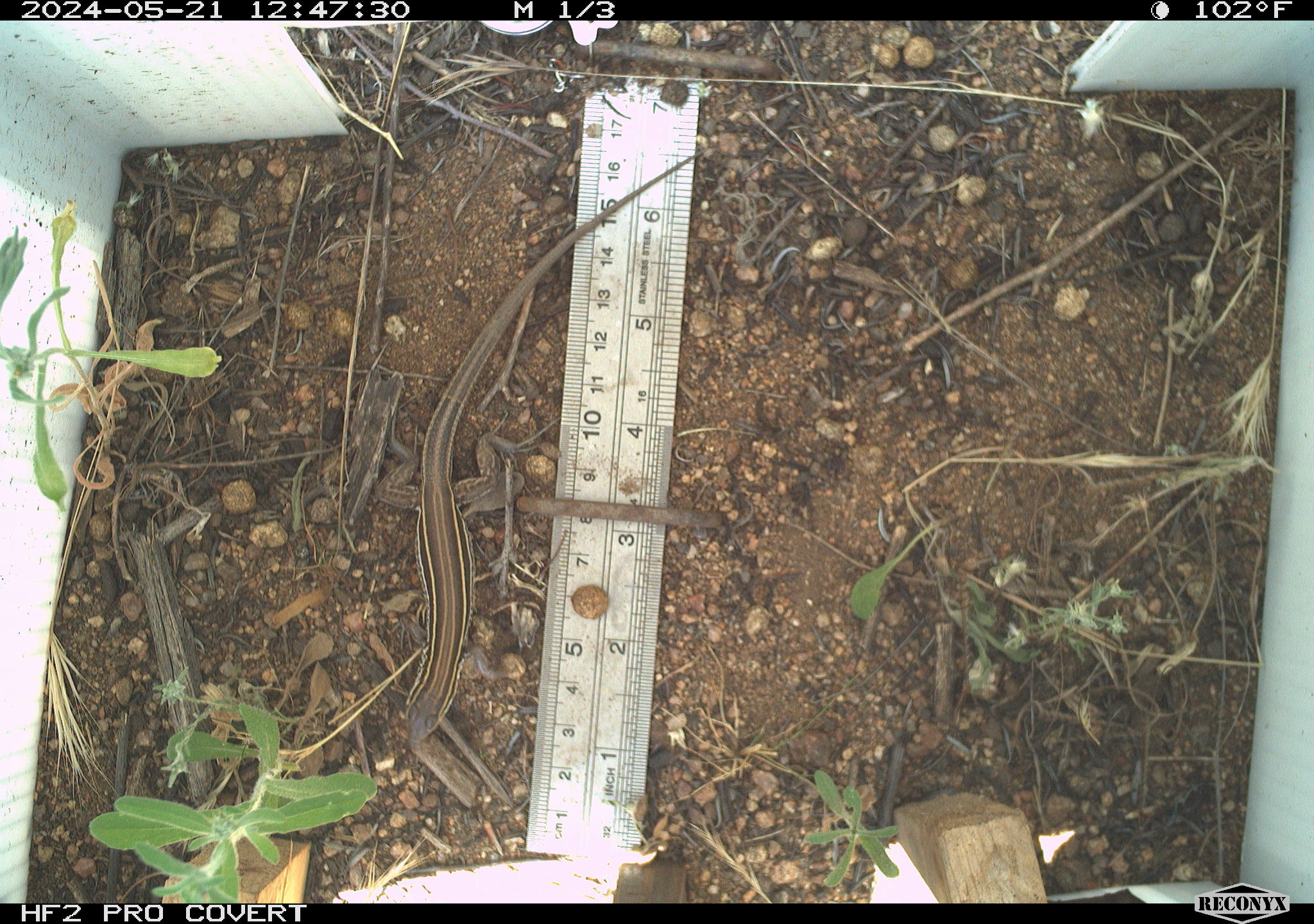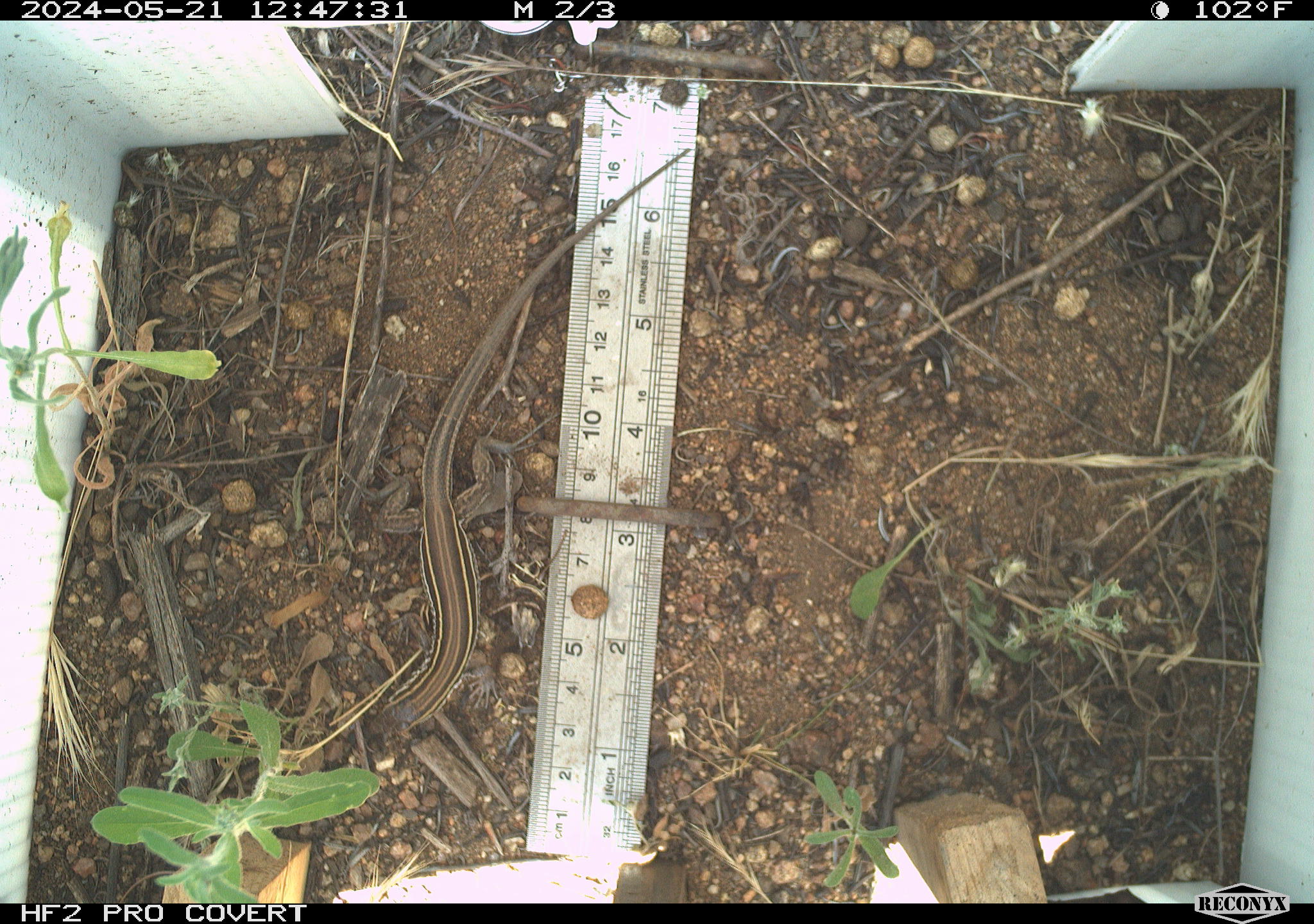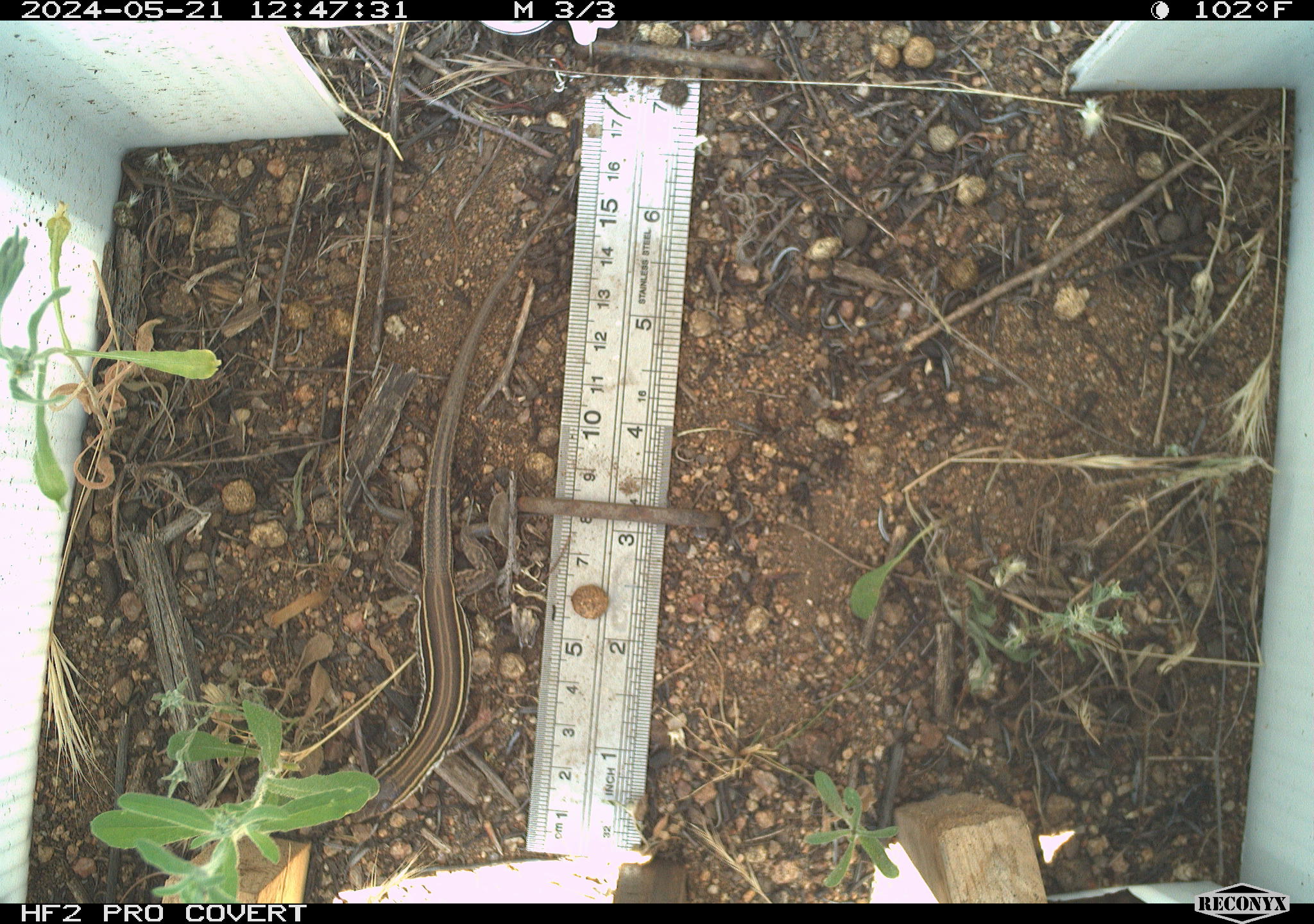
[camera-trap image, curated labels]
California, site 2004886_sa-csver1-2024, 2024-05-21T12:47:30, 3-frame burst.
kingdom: Animalia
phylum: Chordata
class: Reptilia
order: Squamata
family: Scincidae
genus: Plestiodon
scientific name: Plestiodon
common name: blue-tailed skinks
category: plestiodon species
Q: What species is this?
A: Plestiodon species (blue-tailed skinks) (Plestiodon).